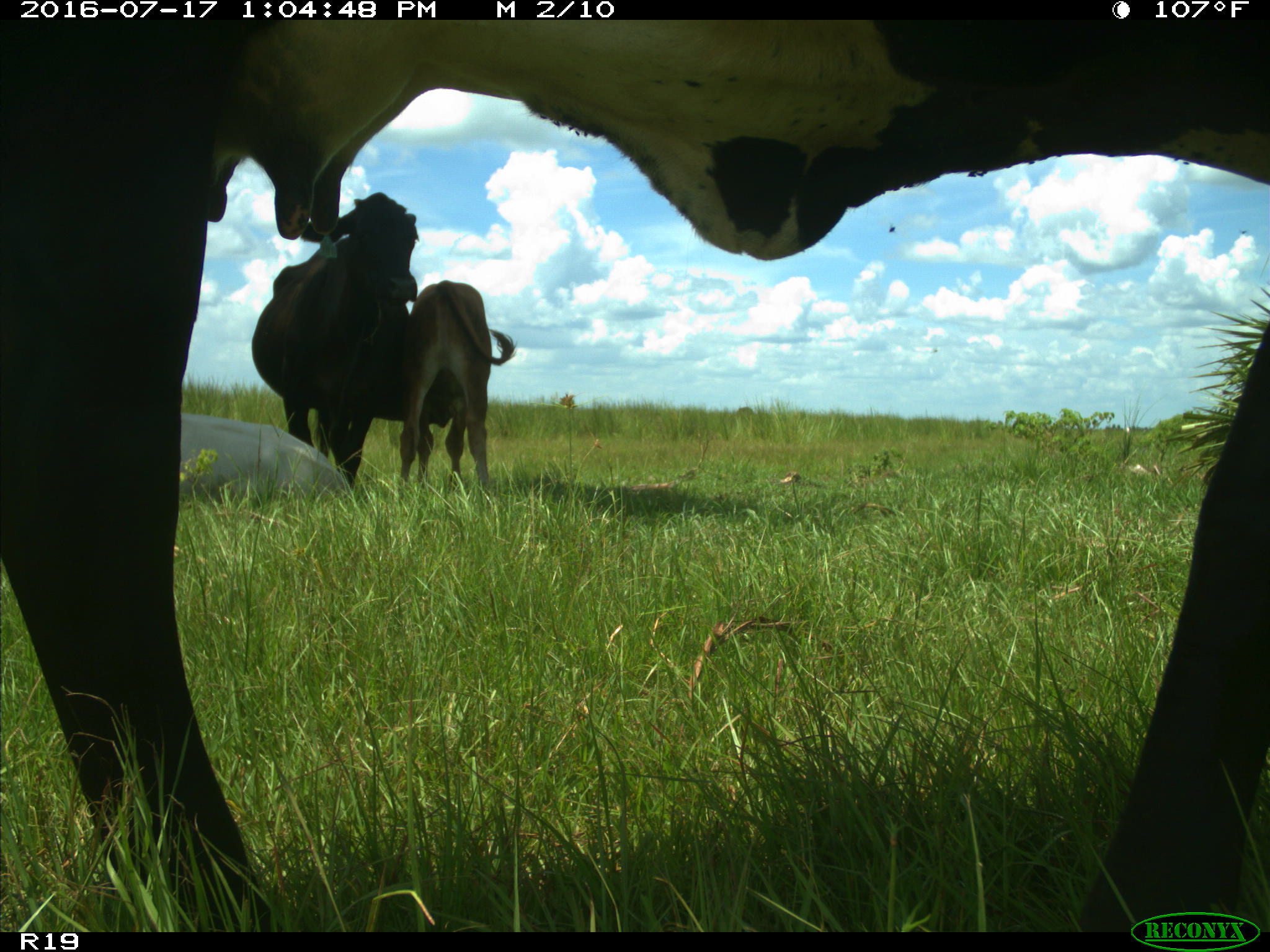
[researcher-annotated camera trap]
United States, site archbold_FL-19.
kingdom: Animalia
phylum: Chordata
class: Mammalia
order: Artiodactyla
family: Bovidae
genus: Bos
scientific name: Bos taurus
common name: domestic cow